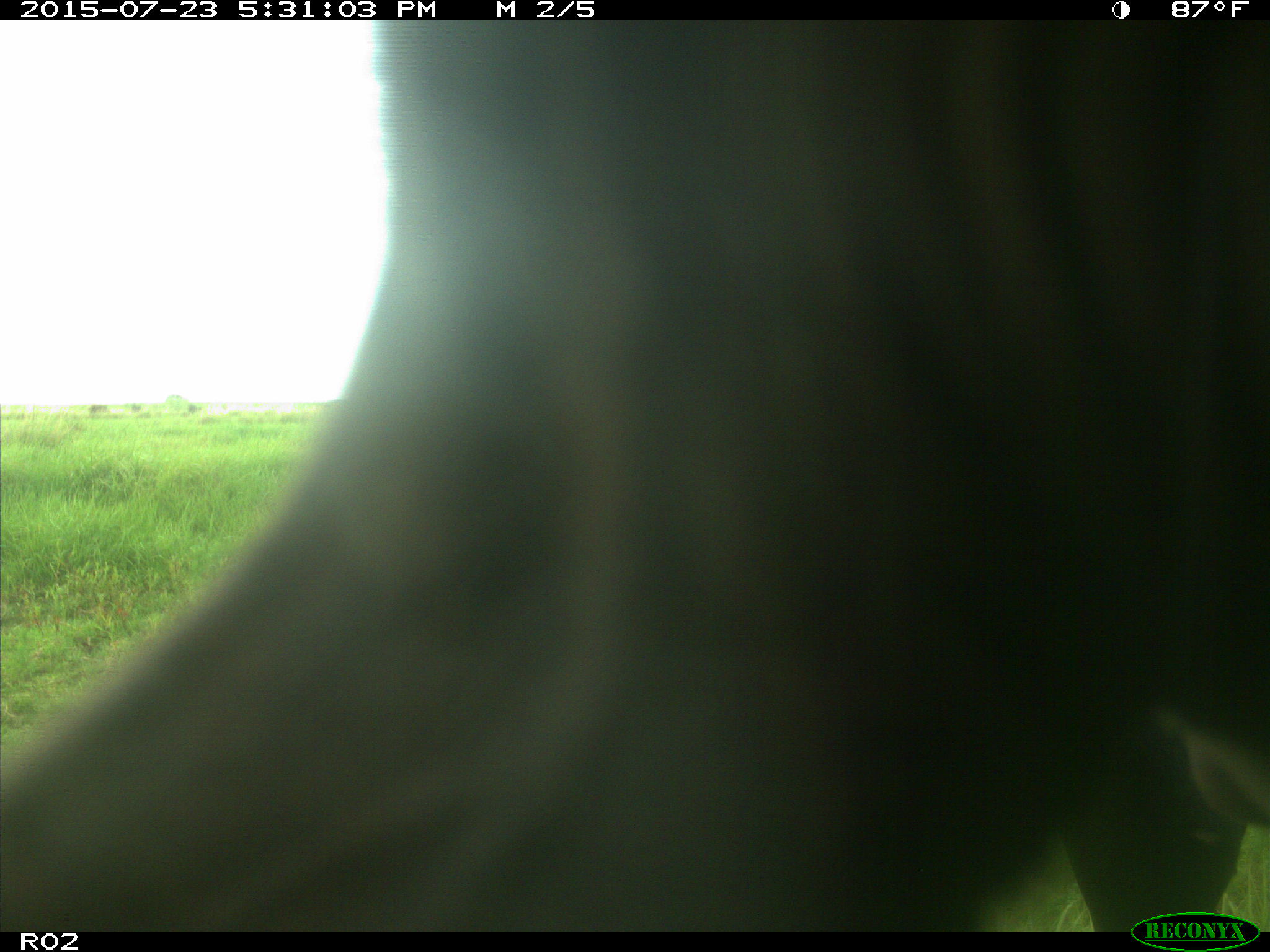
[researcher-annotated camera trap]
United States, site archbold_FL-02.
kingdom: Animalia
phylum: Chordata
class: Mammalia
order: Artiodactyla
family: Bovidae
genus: Bos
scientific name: Bos taurus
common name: domestic cow